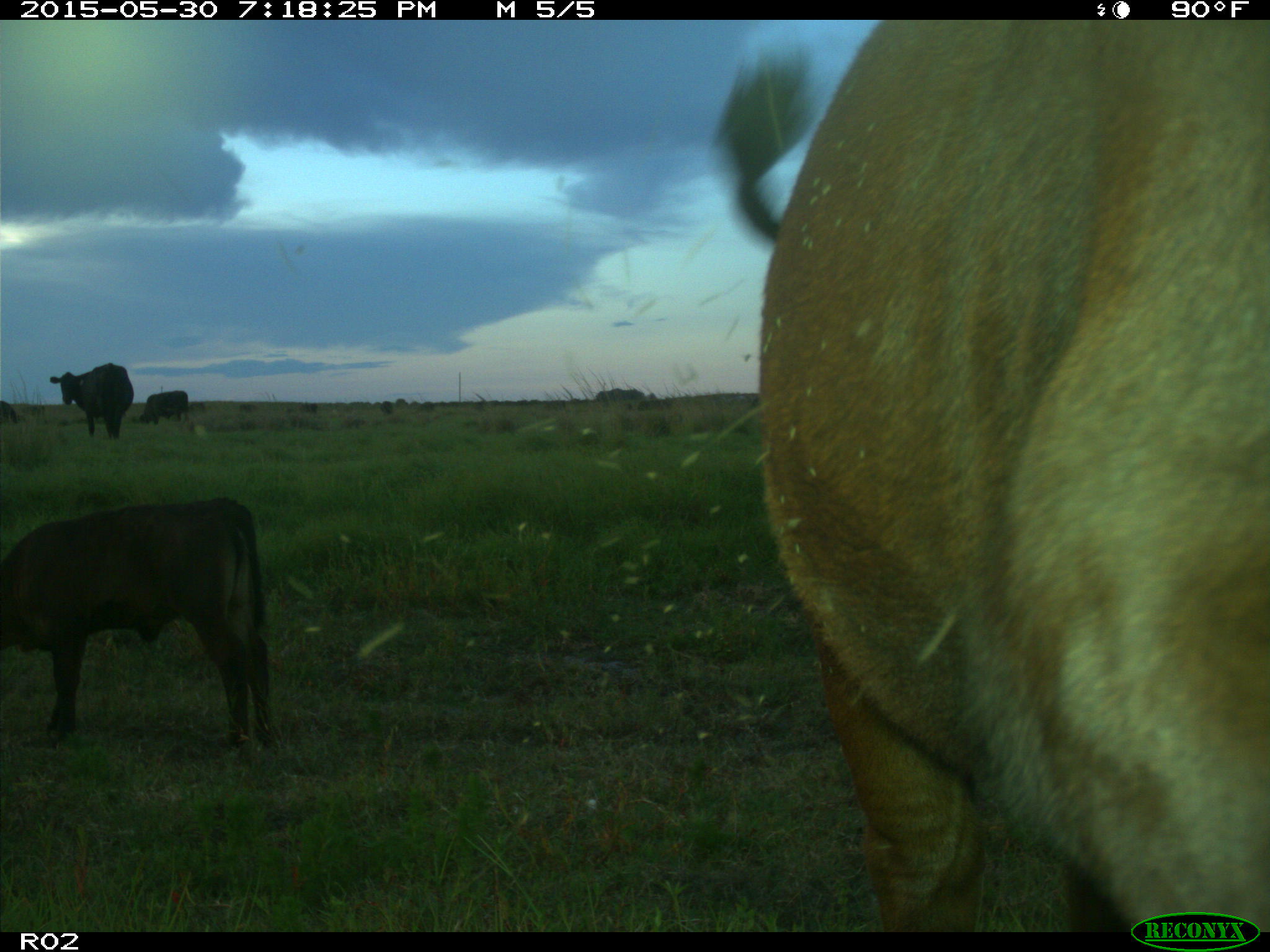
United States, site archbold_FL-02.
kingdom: Animalia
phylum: Chordata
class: Mammalia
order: Artiodactyla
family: Bovidae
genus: Bos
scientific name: Bos taurus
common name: domestic cow